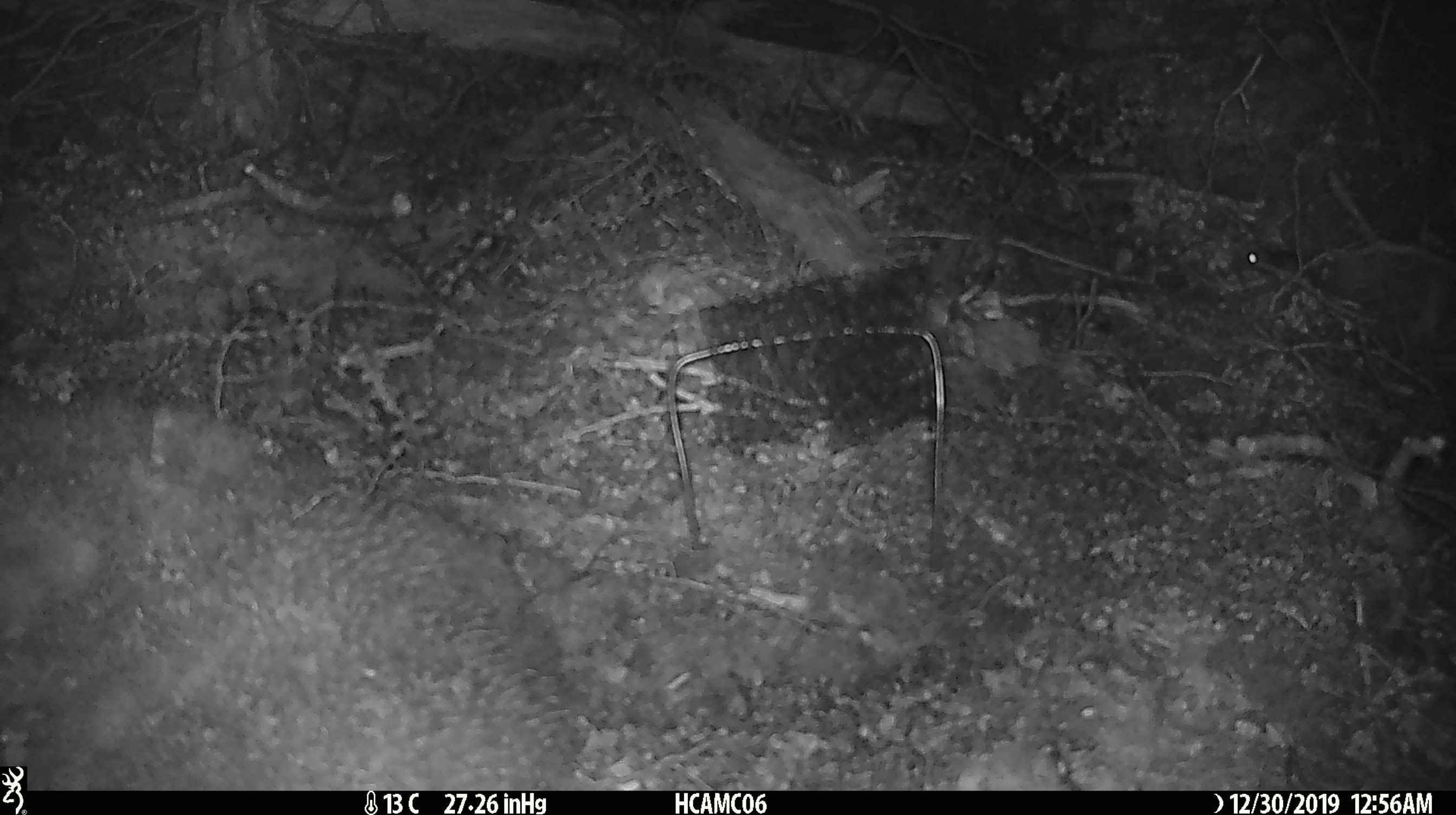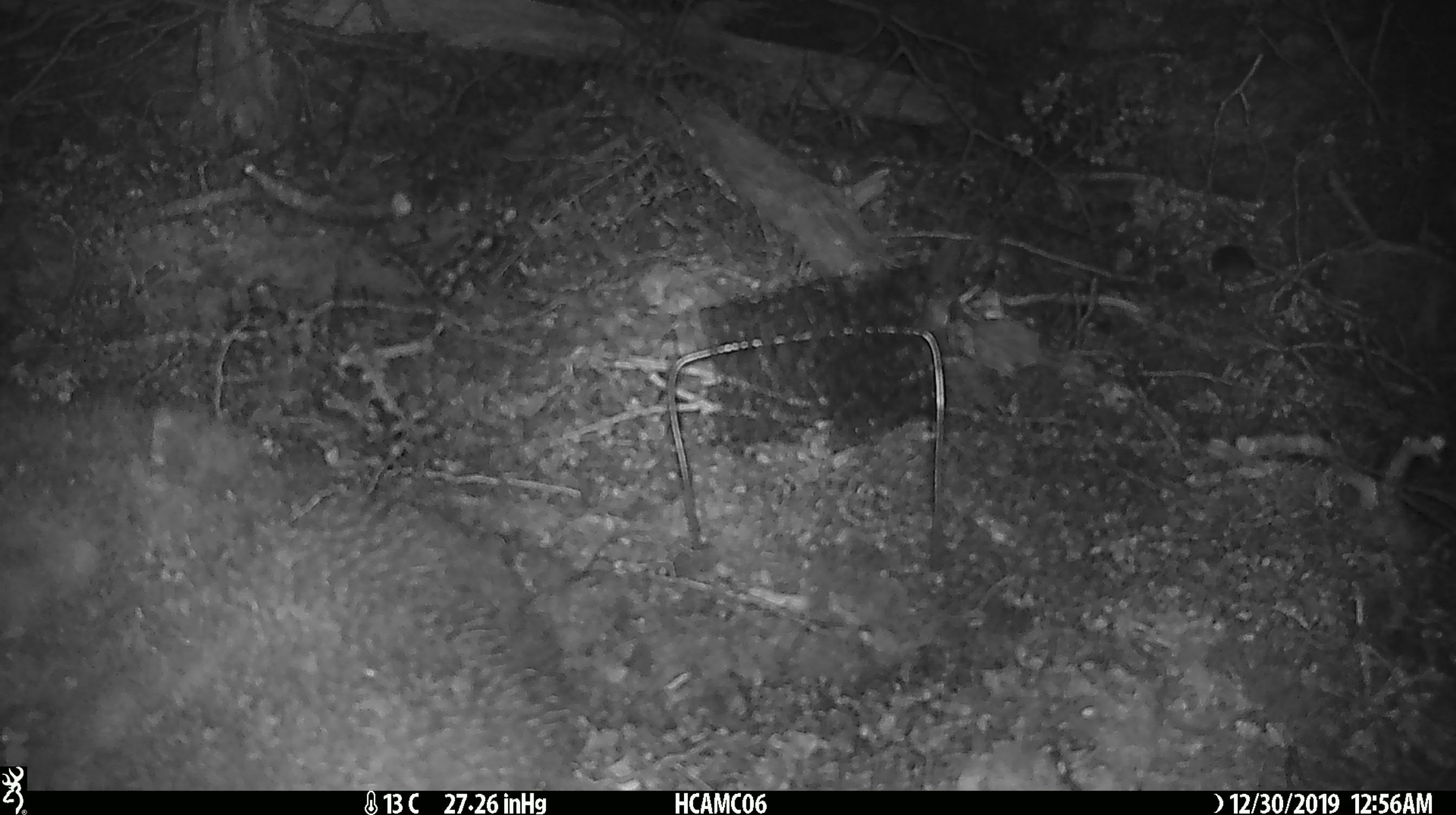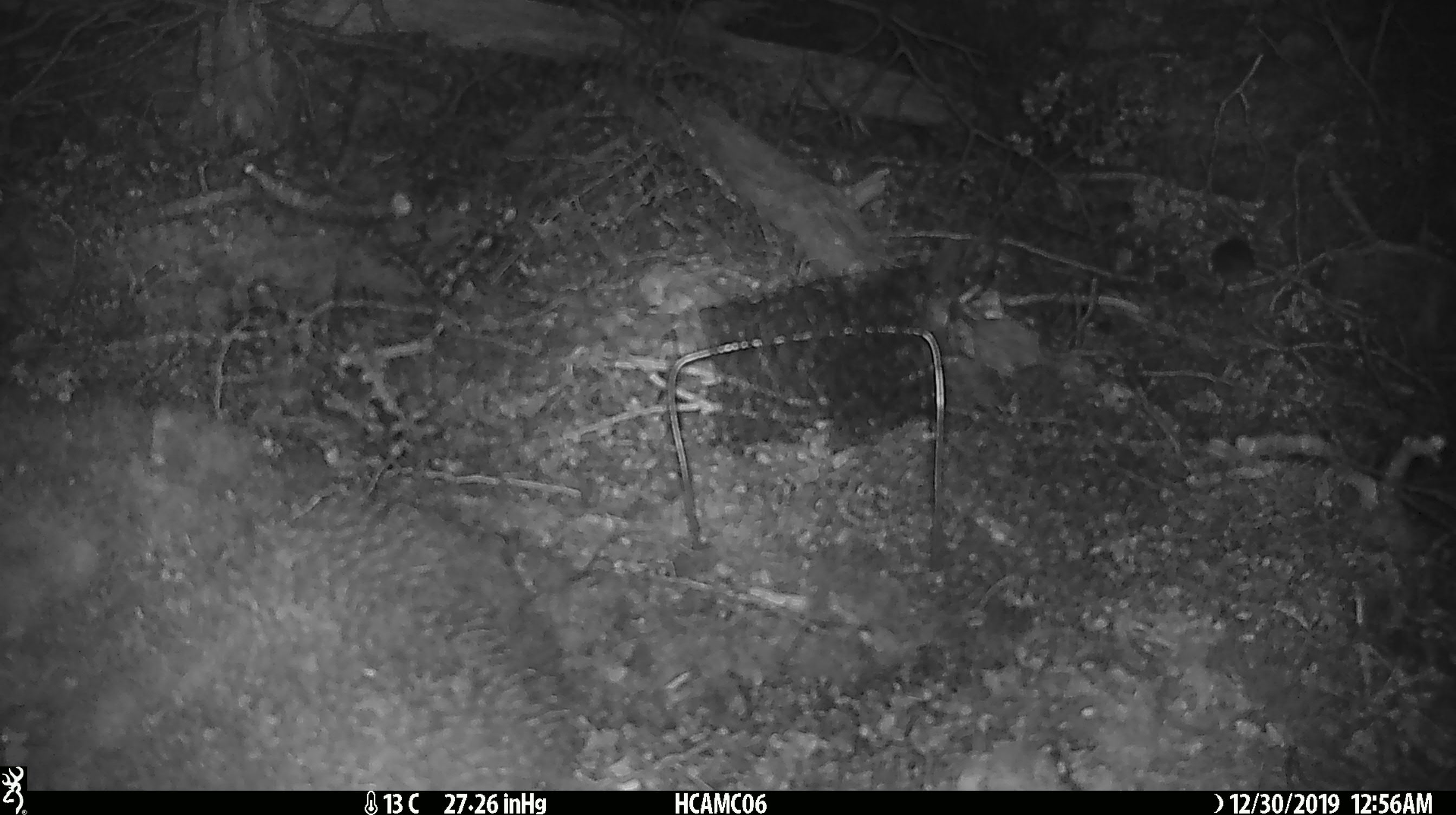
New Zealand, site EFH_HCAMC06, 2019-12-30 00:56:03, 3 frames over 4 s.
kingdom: Animalia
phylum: Chordata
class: Mammalia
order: Rodentia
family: Muridae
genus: Mus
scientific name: Mus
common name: mouse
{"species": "mouse (Mus)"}